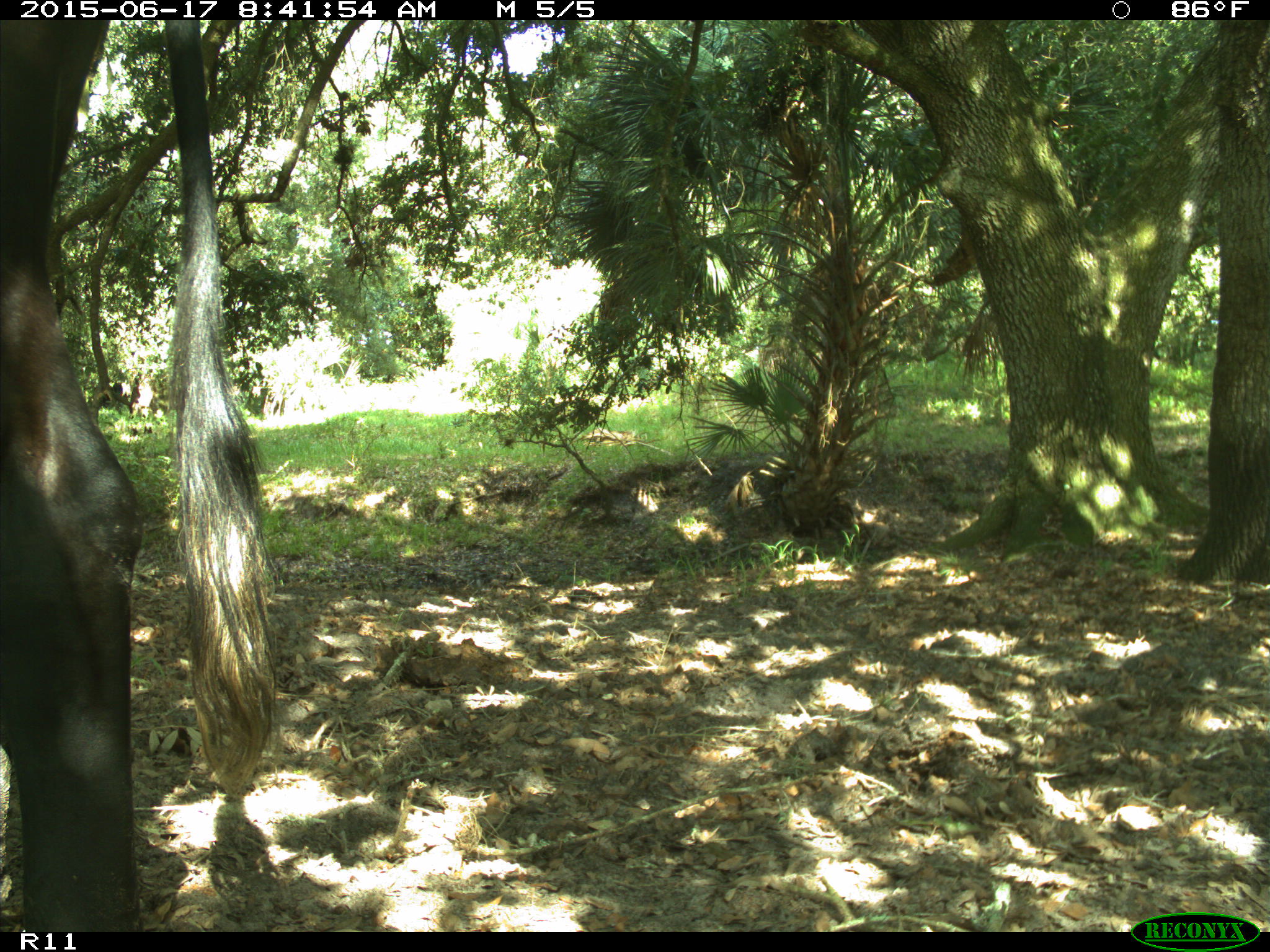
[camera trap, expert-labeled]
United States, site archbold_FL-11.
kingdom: Animalia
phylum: Chordata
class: Mammalia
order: Artiodactyla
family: Bovidae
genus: Bos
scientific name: Bos taurus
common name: domestic cow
Bos taurus (domestic cow).